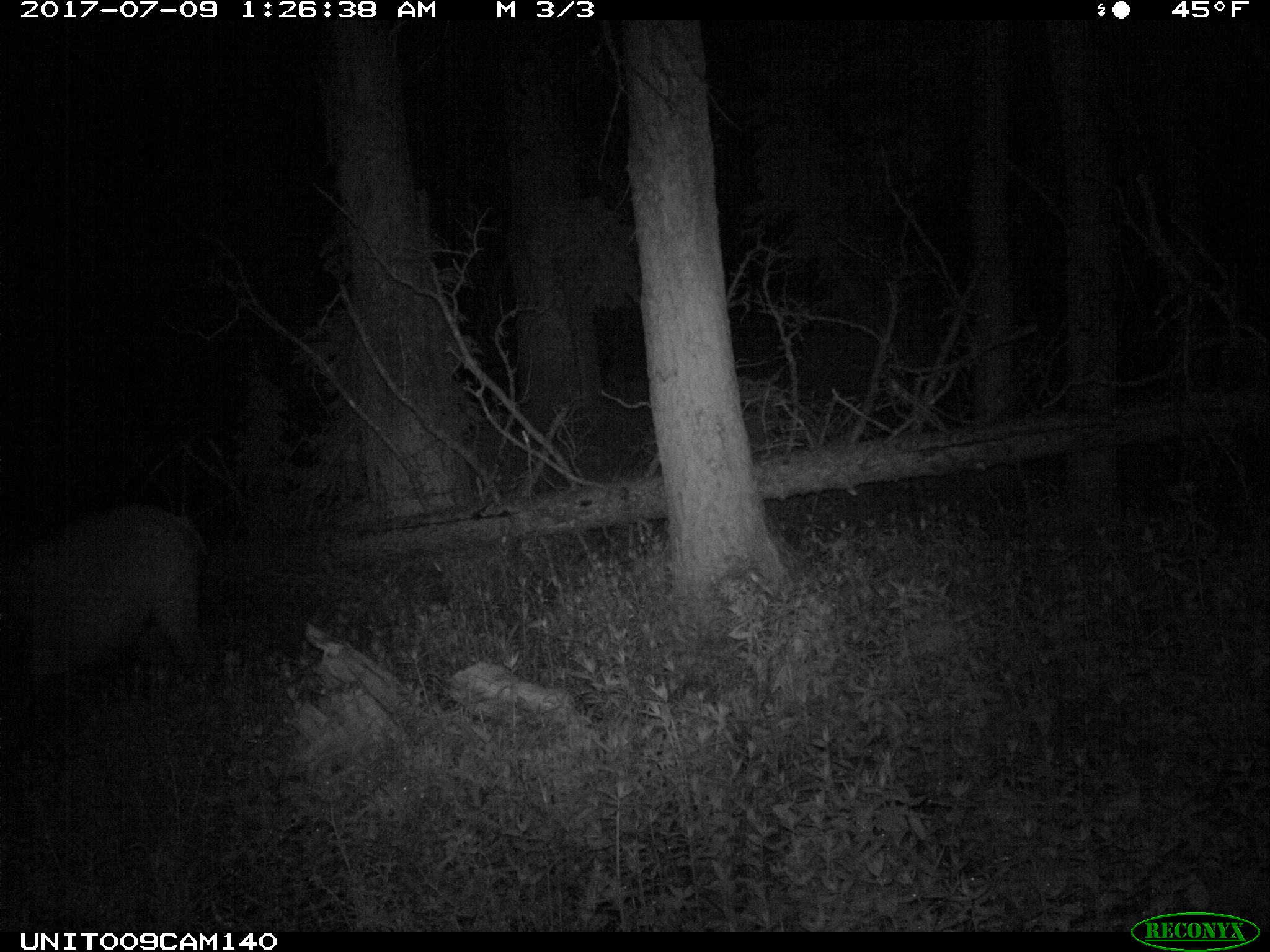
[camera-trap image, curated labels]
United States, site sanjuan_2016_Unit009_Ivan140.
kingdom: Animalia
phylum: Chordata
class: Mammalia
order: Artiodactyla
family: Cervidae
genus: Cervus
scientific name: Cervus elaphus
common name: red deer